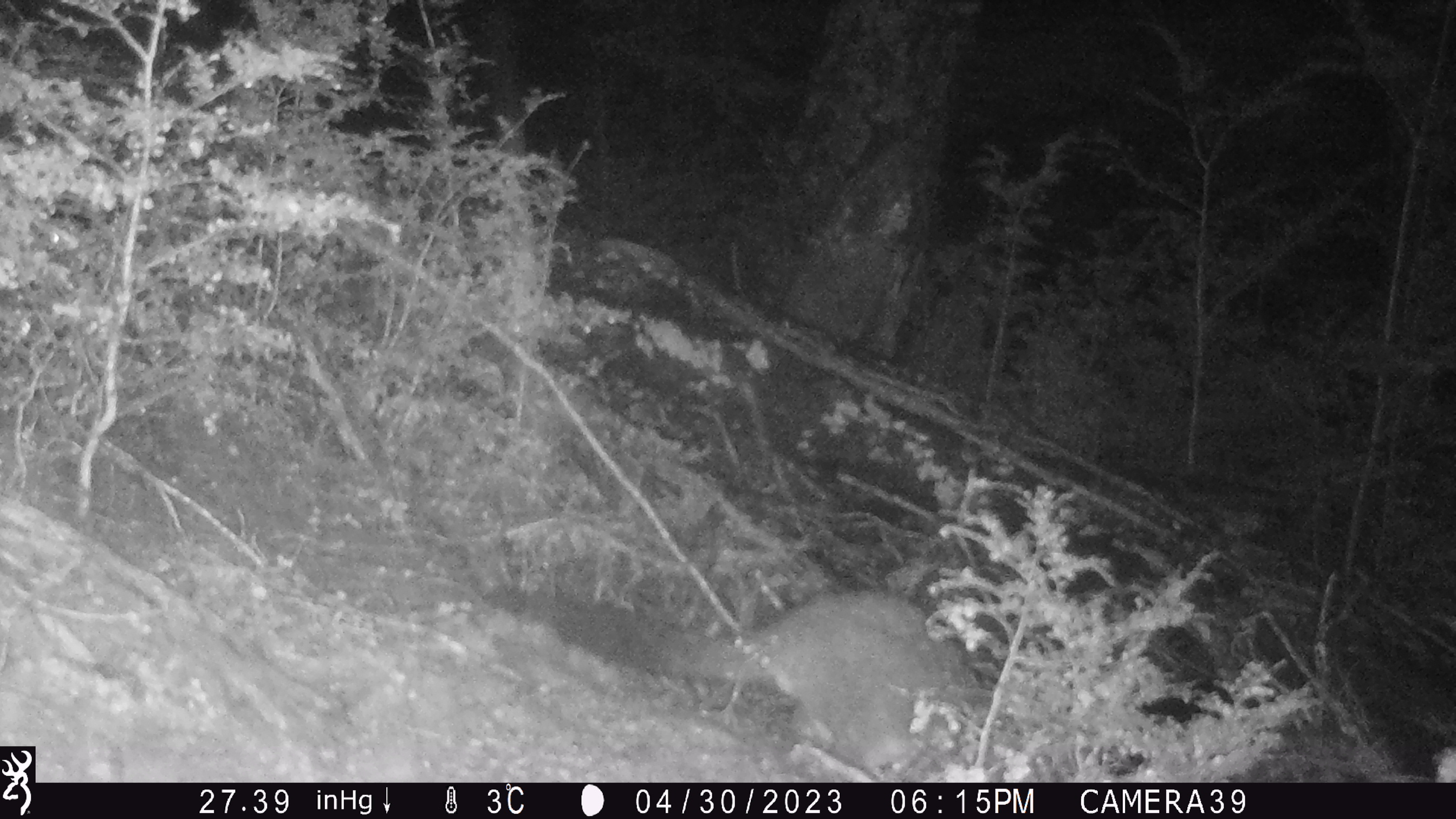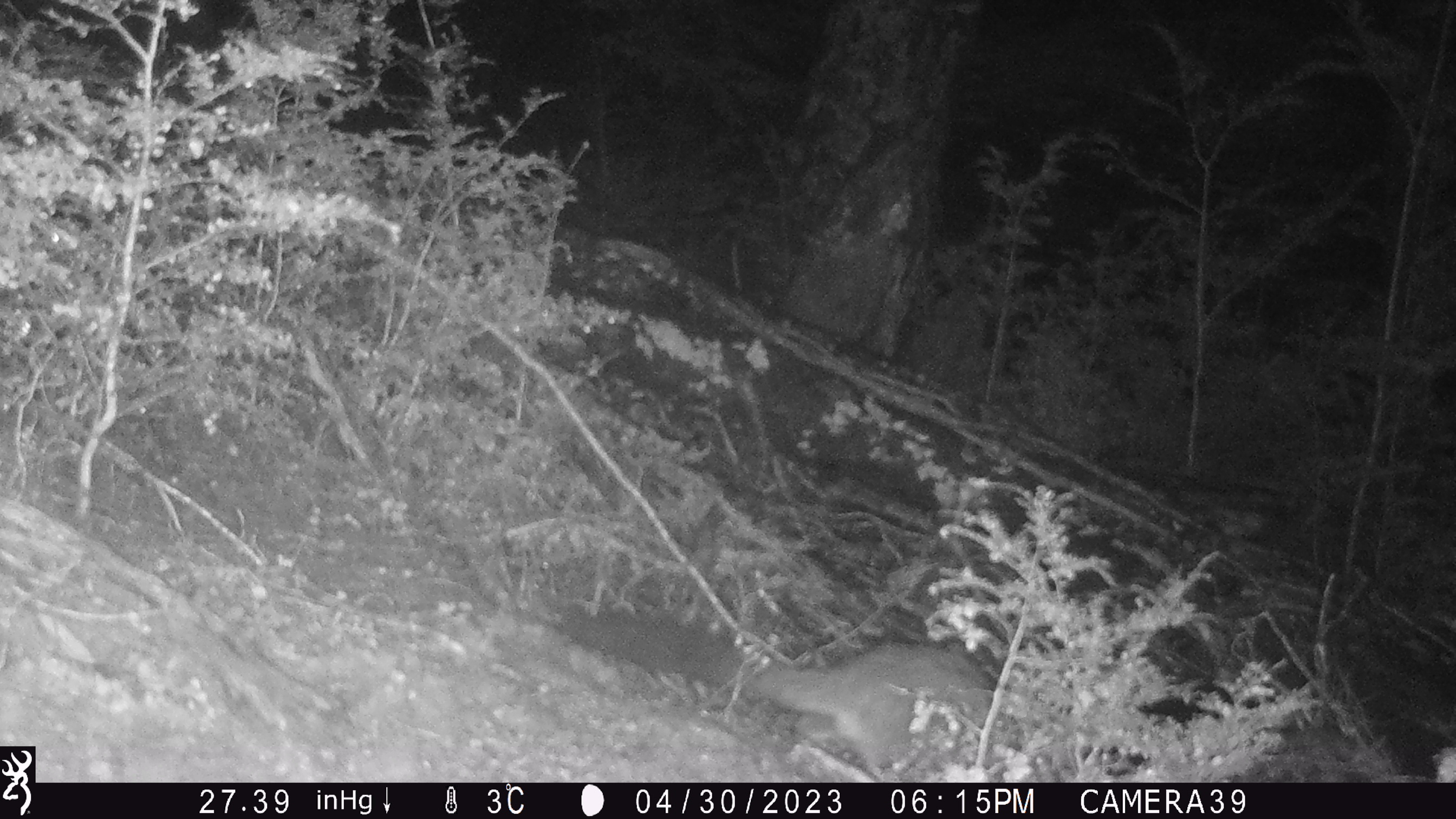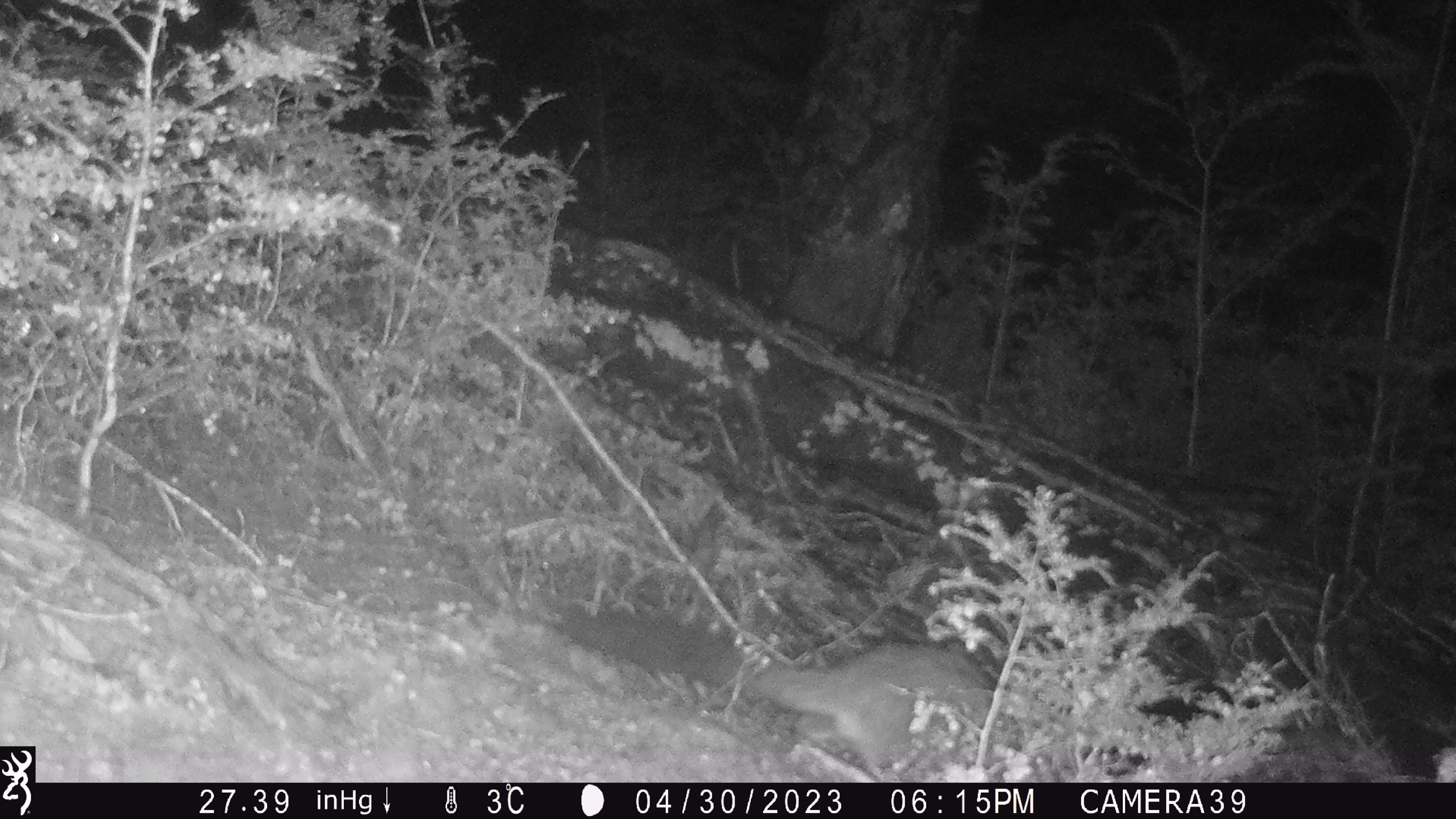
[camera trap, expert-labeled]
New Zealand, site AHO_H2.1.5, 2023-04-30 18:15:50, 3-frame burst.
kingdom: Animalia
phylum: Chordata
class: Mammalia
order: Carnivora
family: Mustelidae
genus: Mustela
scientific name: Mustela erminea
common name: stoat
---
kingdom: Animalia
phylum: Chordata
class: Mammalia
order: Diprotodontia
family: Phalangeridae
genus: Trichosurus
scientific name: Trichosurus vulpecula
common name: common brushtail possum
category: possum